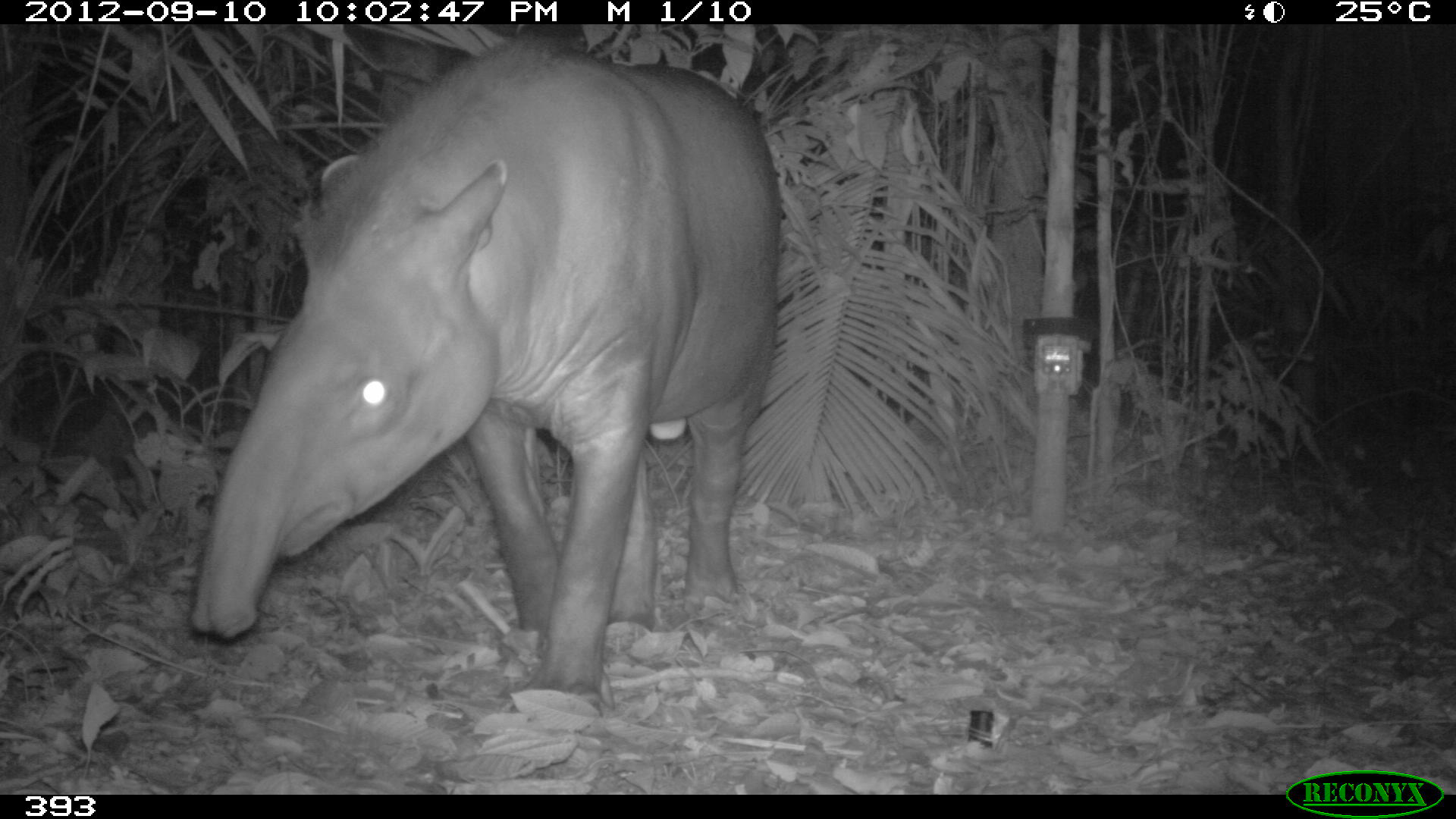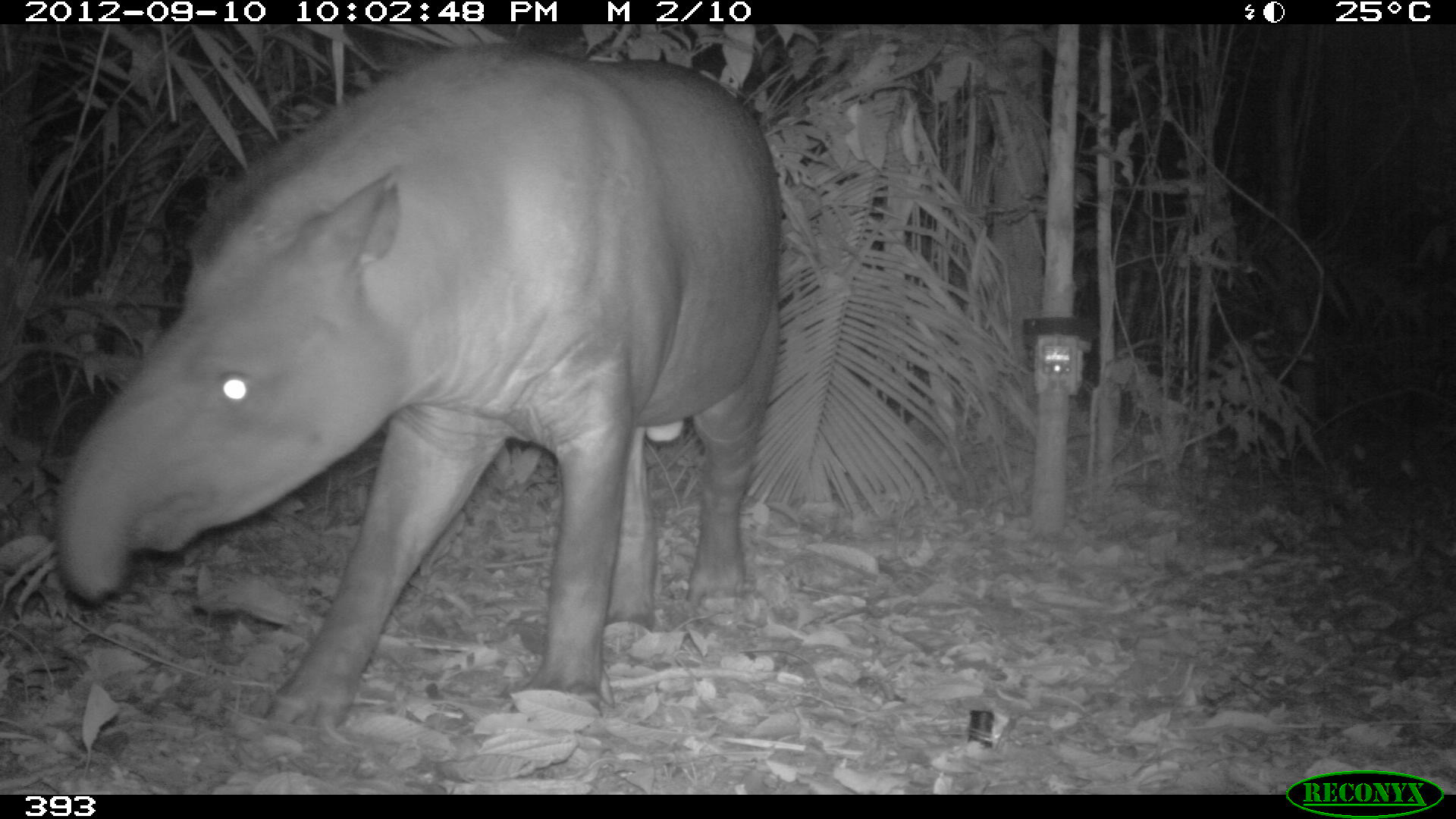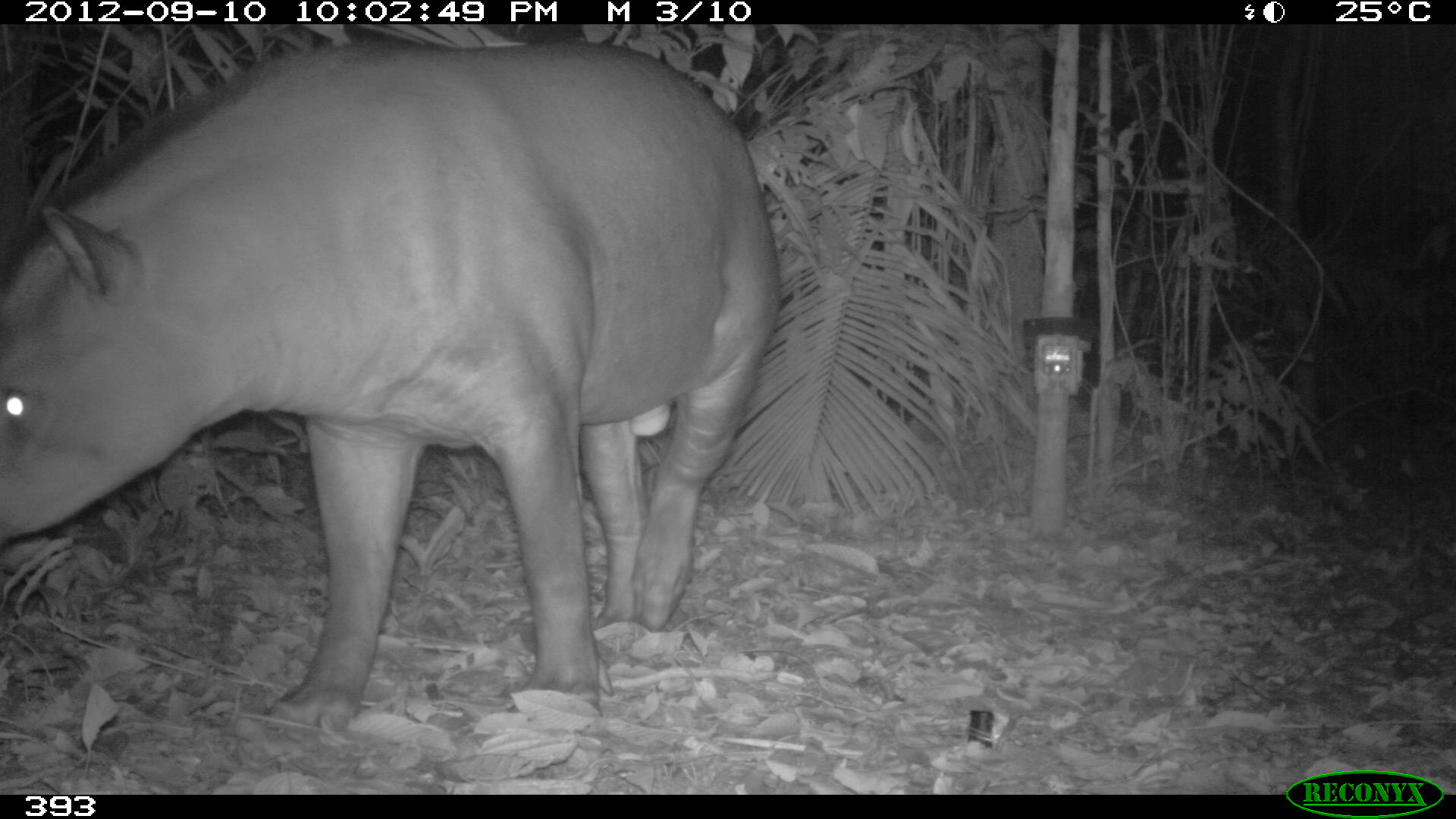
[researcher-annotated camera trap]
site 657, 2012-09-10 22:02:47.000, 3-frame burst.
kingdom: Animalia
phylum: Chordata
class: Mammalia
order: Perissodactyla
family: Tapiridae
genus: Tapirus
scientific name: Tapirus terrestris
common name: south american tapir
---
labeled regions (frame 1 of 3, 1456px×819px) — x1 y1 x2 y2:
tapirus terrestris: 186 30 782 717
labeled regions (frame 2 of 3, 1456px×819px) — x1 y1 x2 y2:
tapirus terrestris: 54 40 780 737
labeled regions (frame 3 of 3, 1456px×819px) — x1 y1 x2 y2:
tapirus terrestris: 0 35 782 728